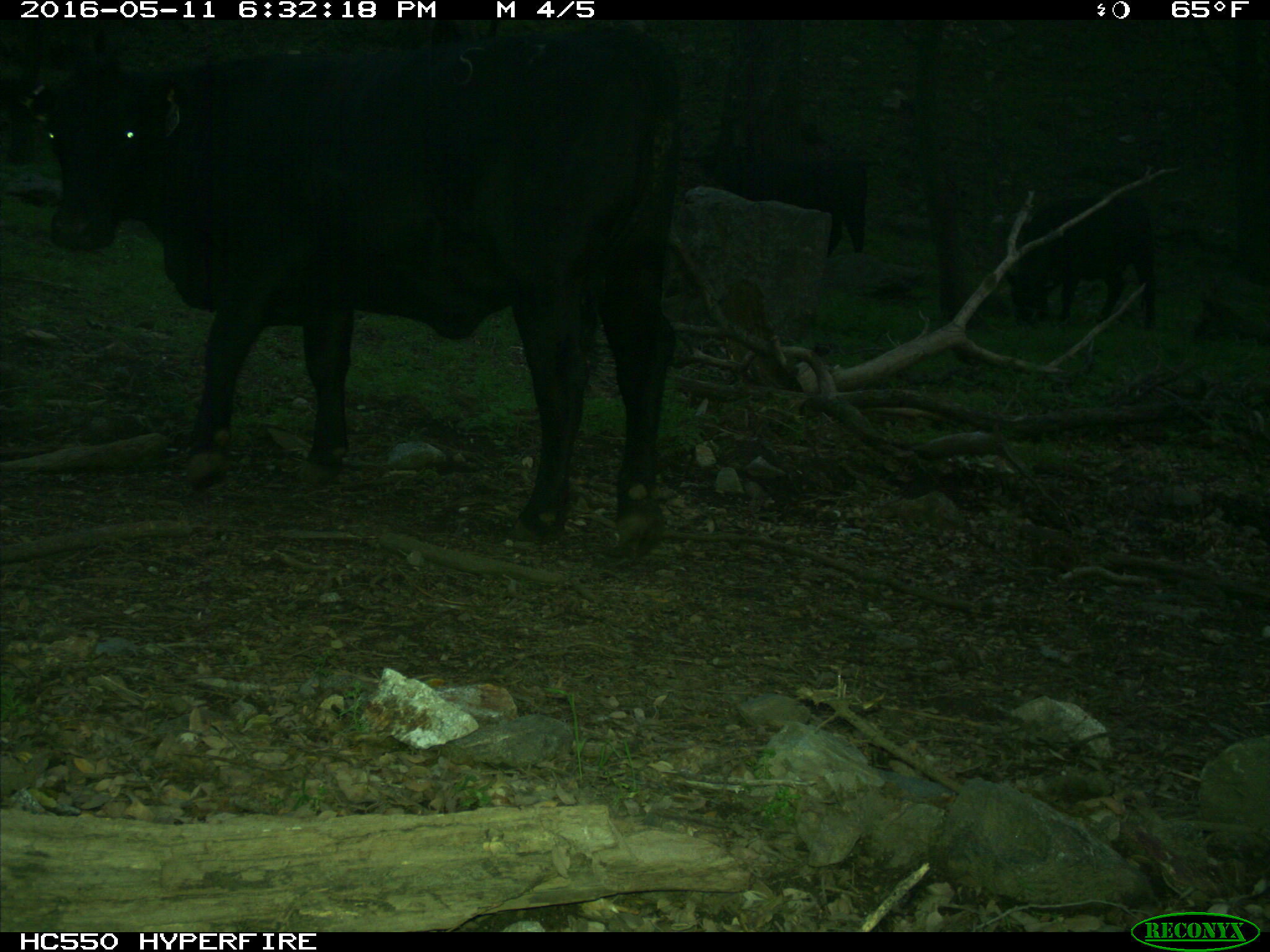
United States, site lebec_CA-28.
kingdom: Animalia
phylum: Chordata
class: Mammalia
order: Artiodactyla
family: Bovidae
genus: Bos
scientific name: Bos taurus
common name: domestic cow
Bos taurus (domestic cow).